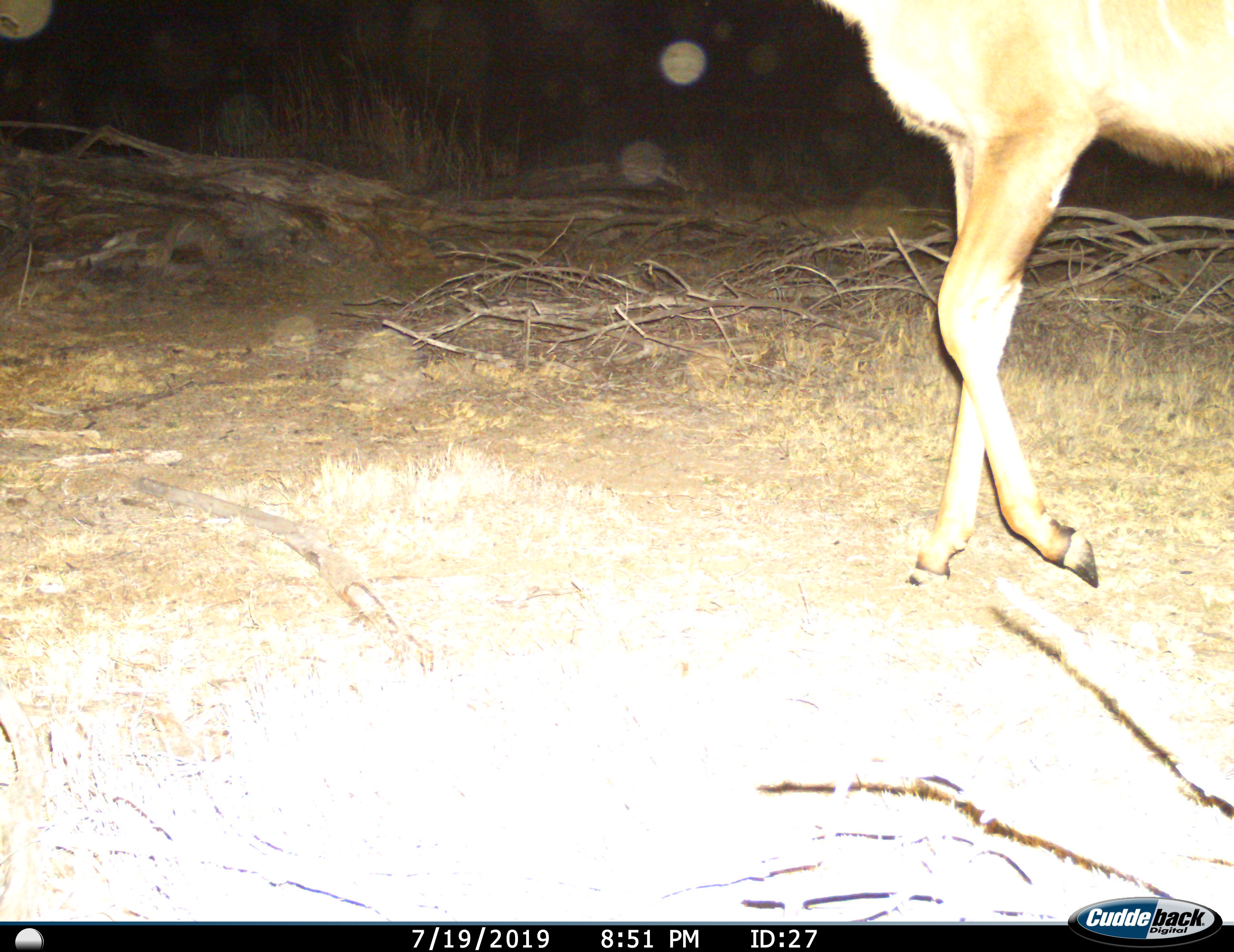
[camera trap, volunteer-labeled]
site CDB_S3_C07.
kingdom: Animalia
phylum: Chordata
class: Mammalia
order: Artiodactyla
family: Bovidae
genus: Tragelaphus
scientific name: Tragelaphus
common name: kudu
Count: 1.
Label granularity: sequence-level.